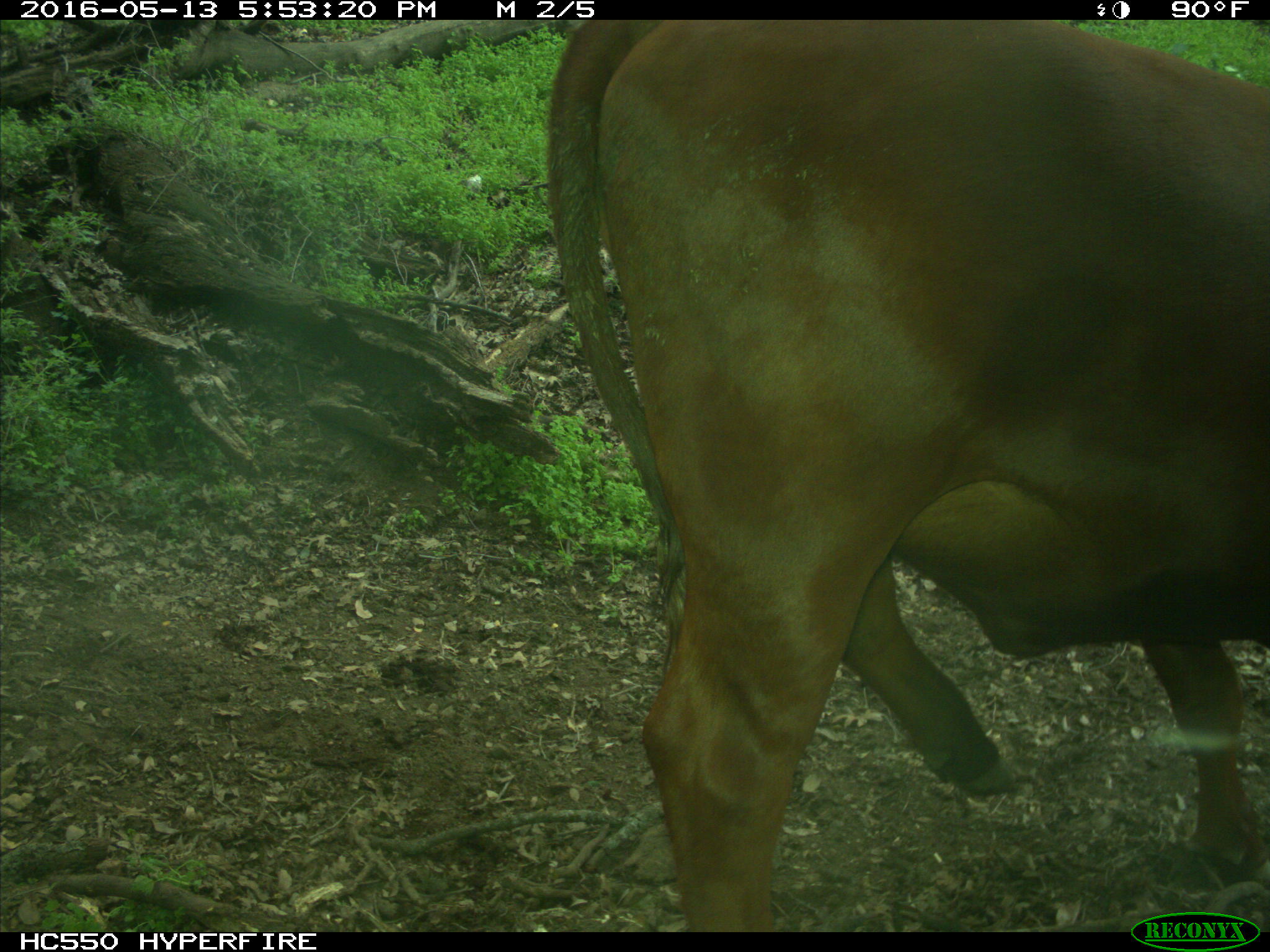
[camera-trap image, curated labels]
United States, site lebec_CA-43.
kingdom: Animalia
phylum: Chordata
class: Mammalia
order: Artiodactyla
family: Bovidae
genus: Bos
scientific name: Bos taurus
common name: domestic cow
Bos taurus (domestic cow).